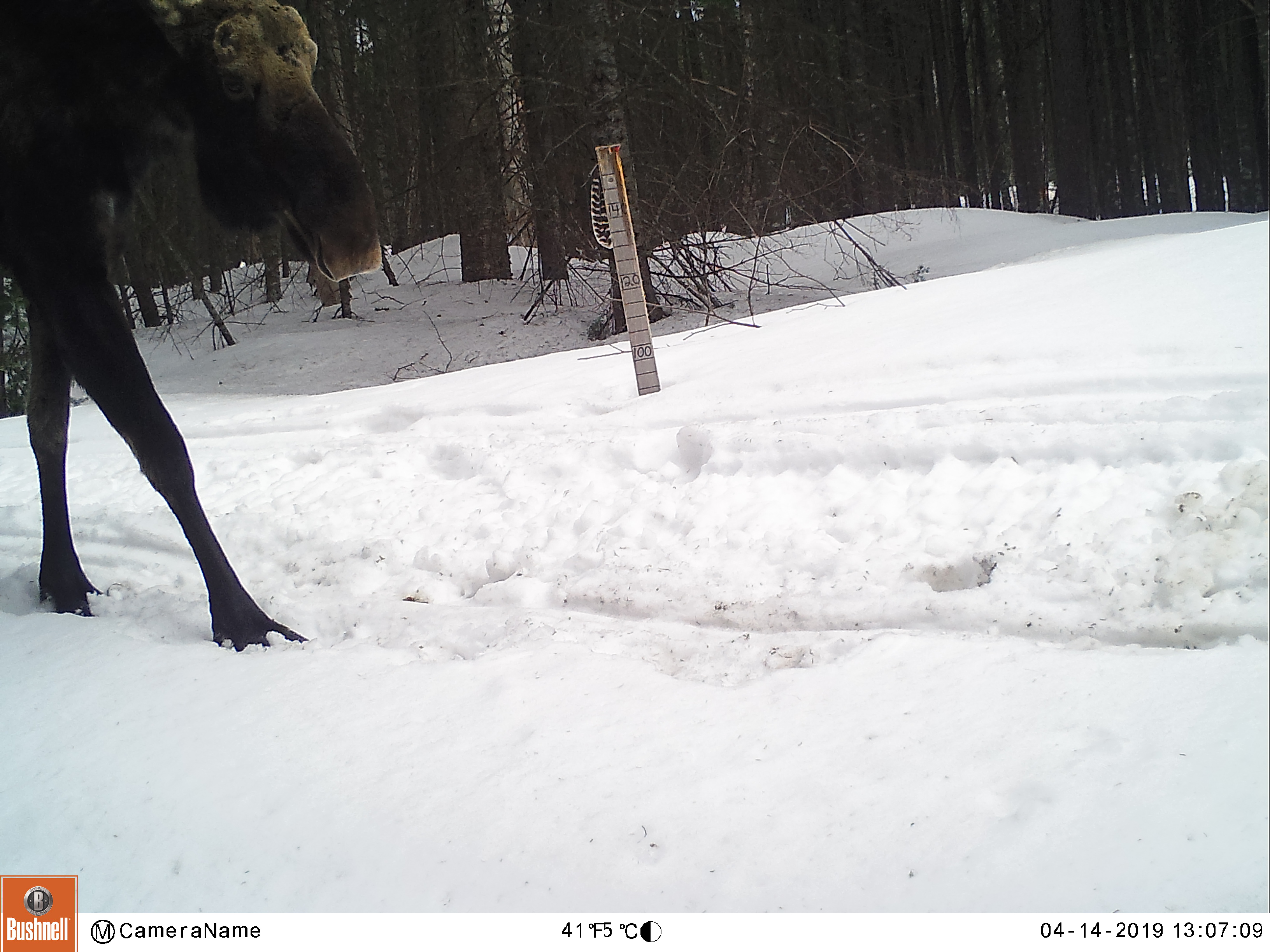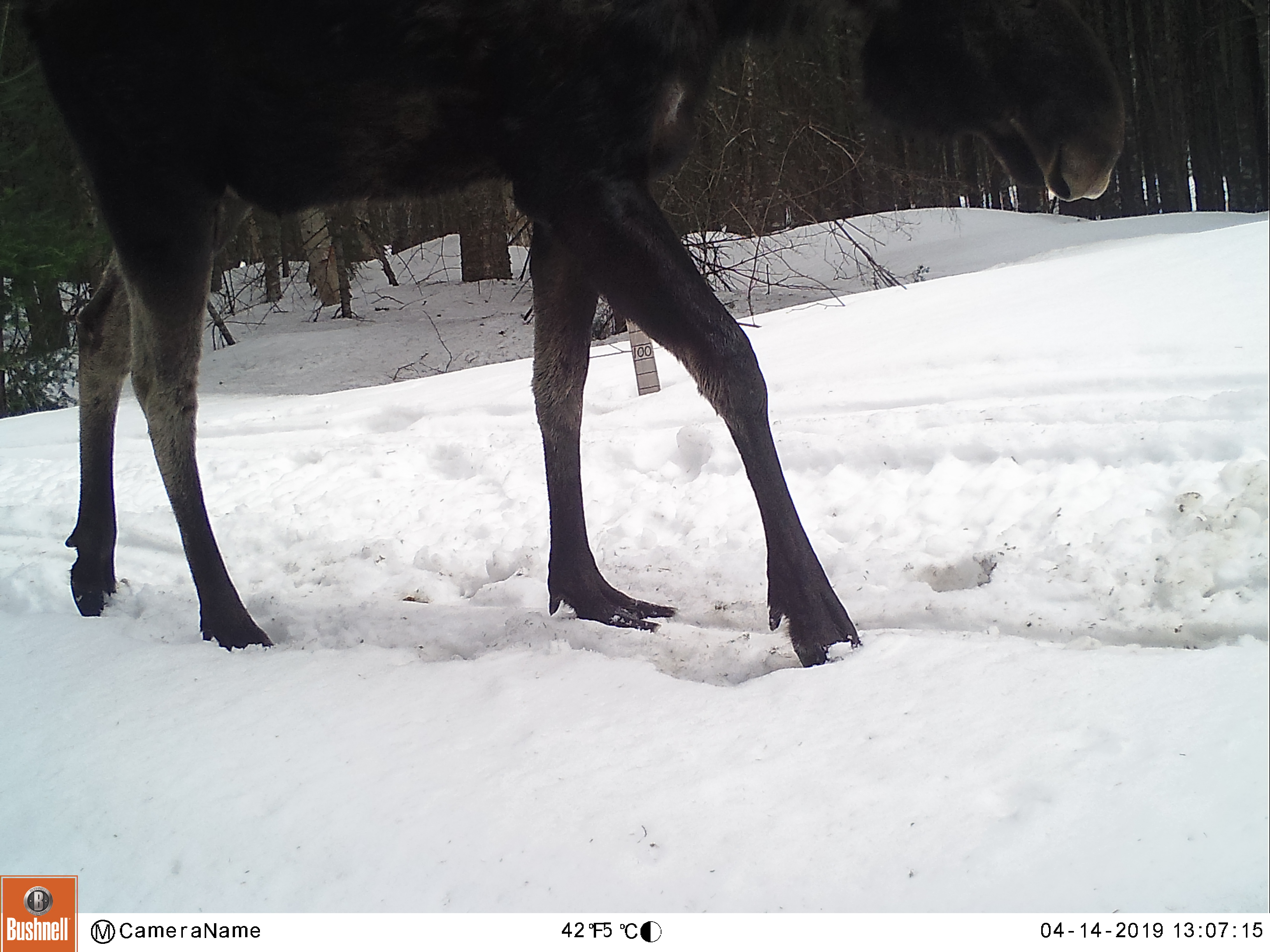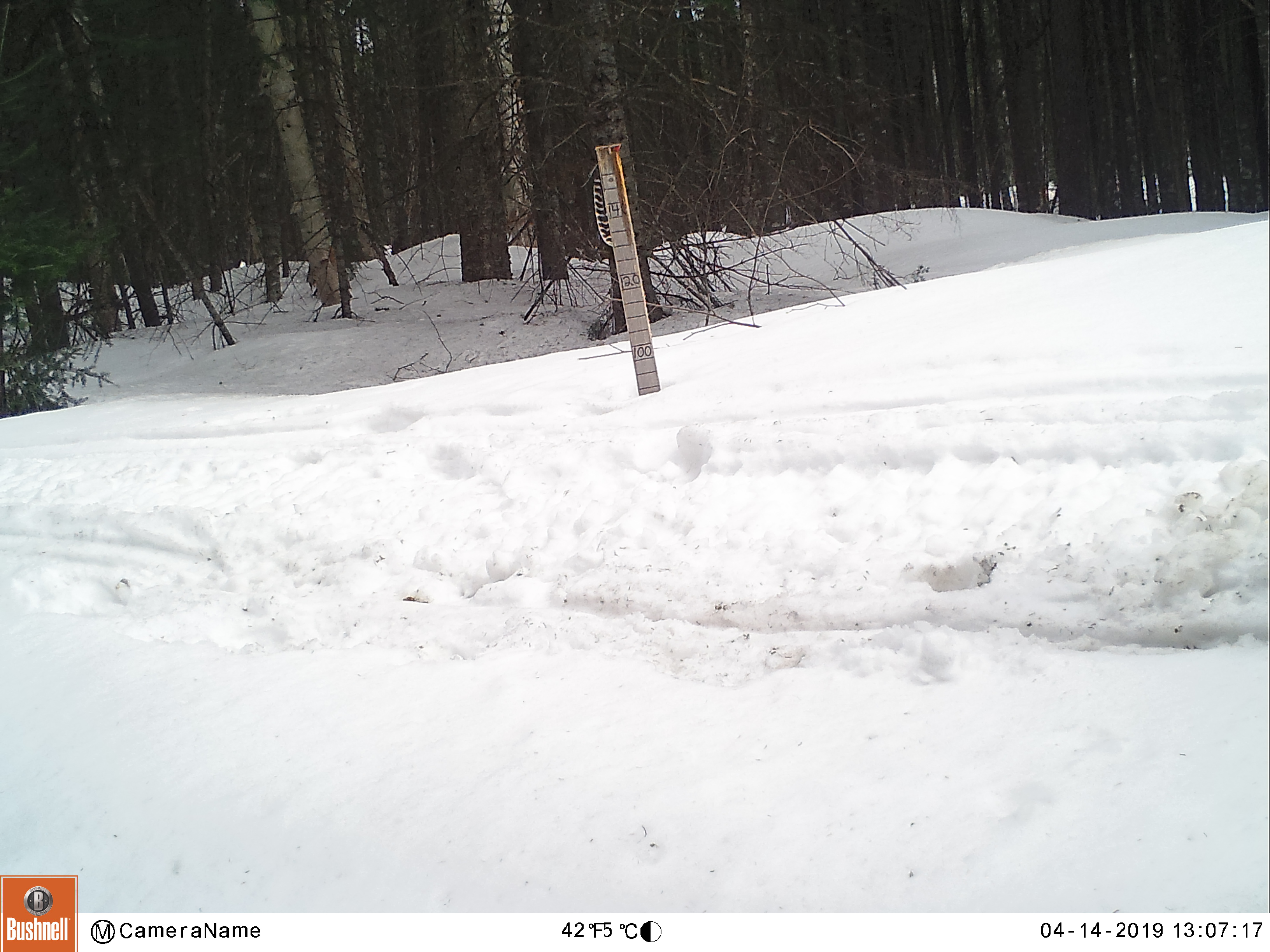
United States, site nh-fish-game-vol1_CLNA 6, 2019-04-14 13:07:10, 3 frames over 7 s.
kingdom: Animalia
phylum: Chordata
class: Mammalia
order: Artiodactyla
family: Cervidae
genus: Alces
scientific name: Alces alces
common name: moose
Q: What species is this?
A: Moose (Alces alces).